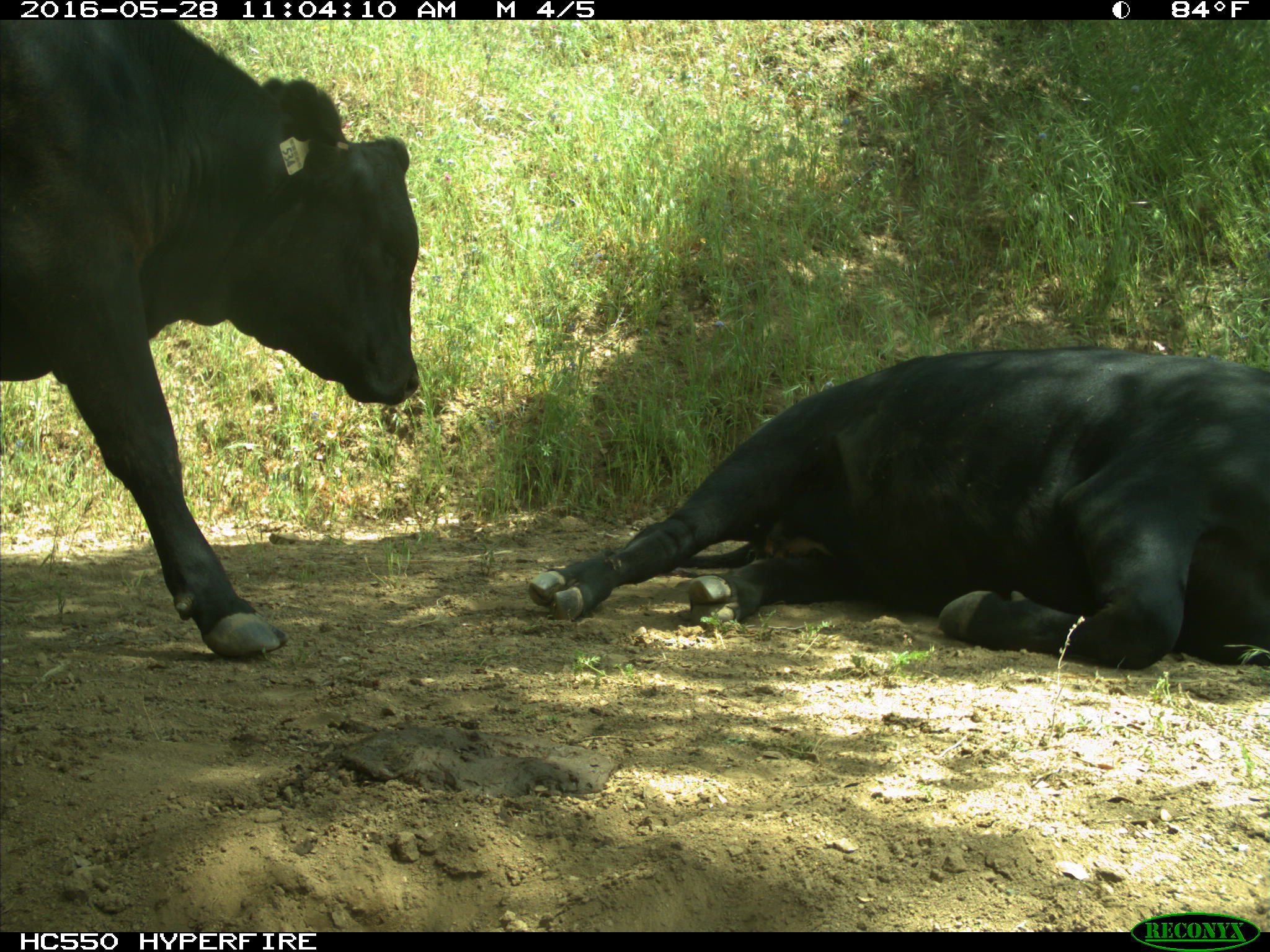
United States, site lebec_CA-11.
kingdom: Animalia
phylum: Chordata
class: Mammalia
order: Artiodactyla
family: Bovidae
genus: Bos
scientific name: Bos taurus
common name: domestic cow